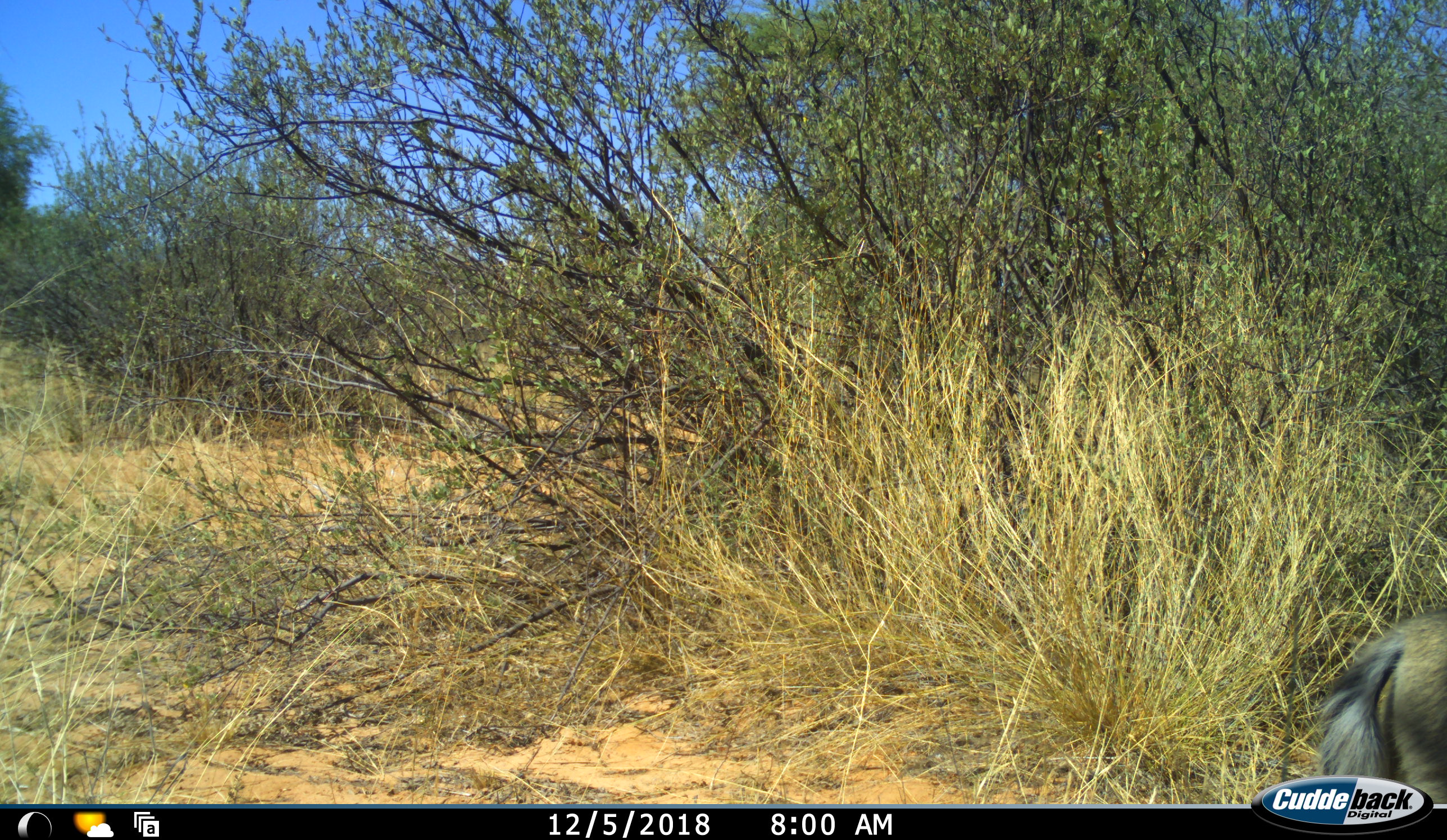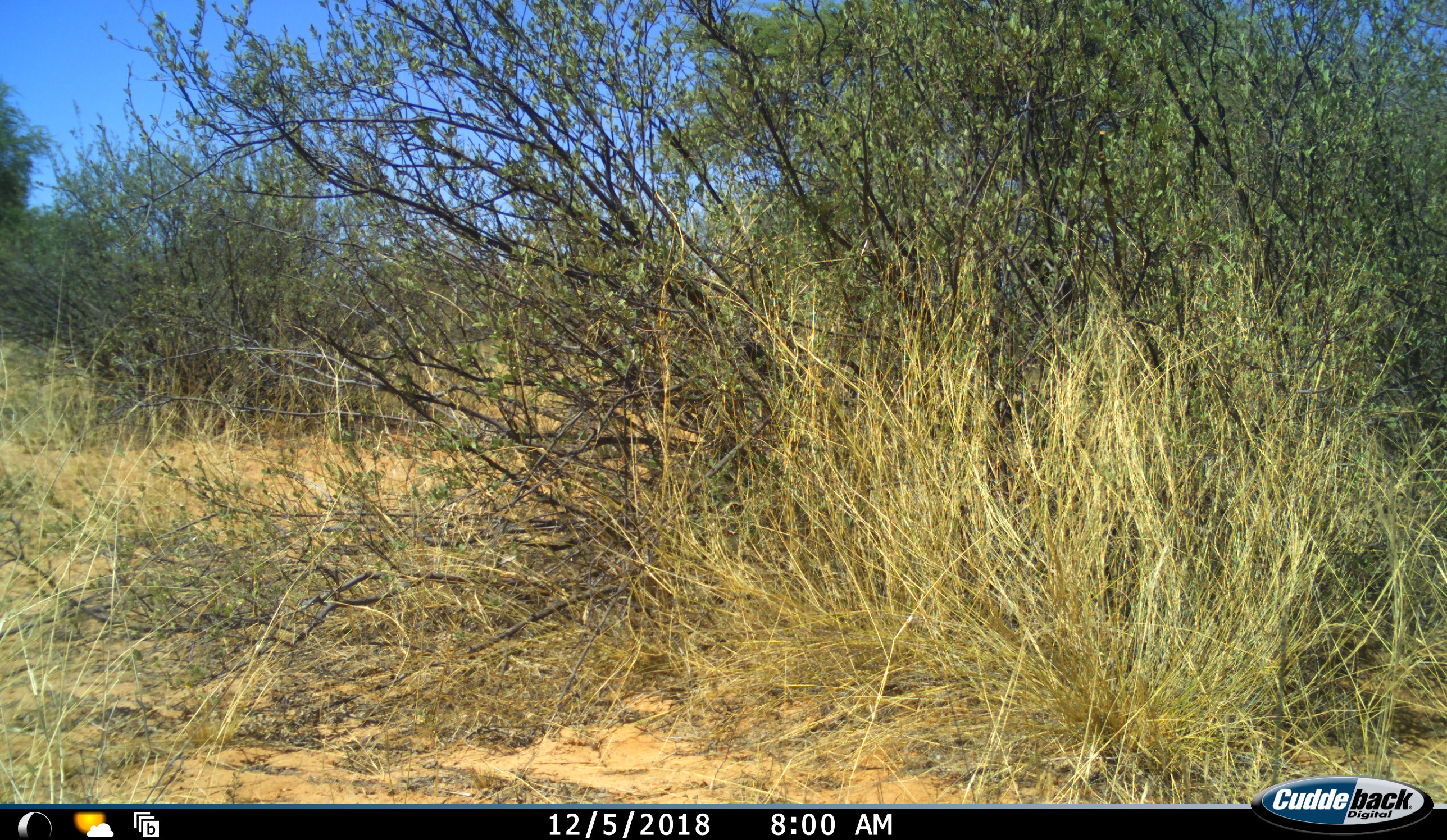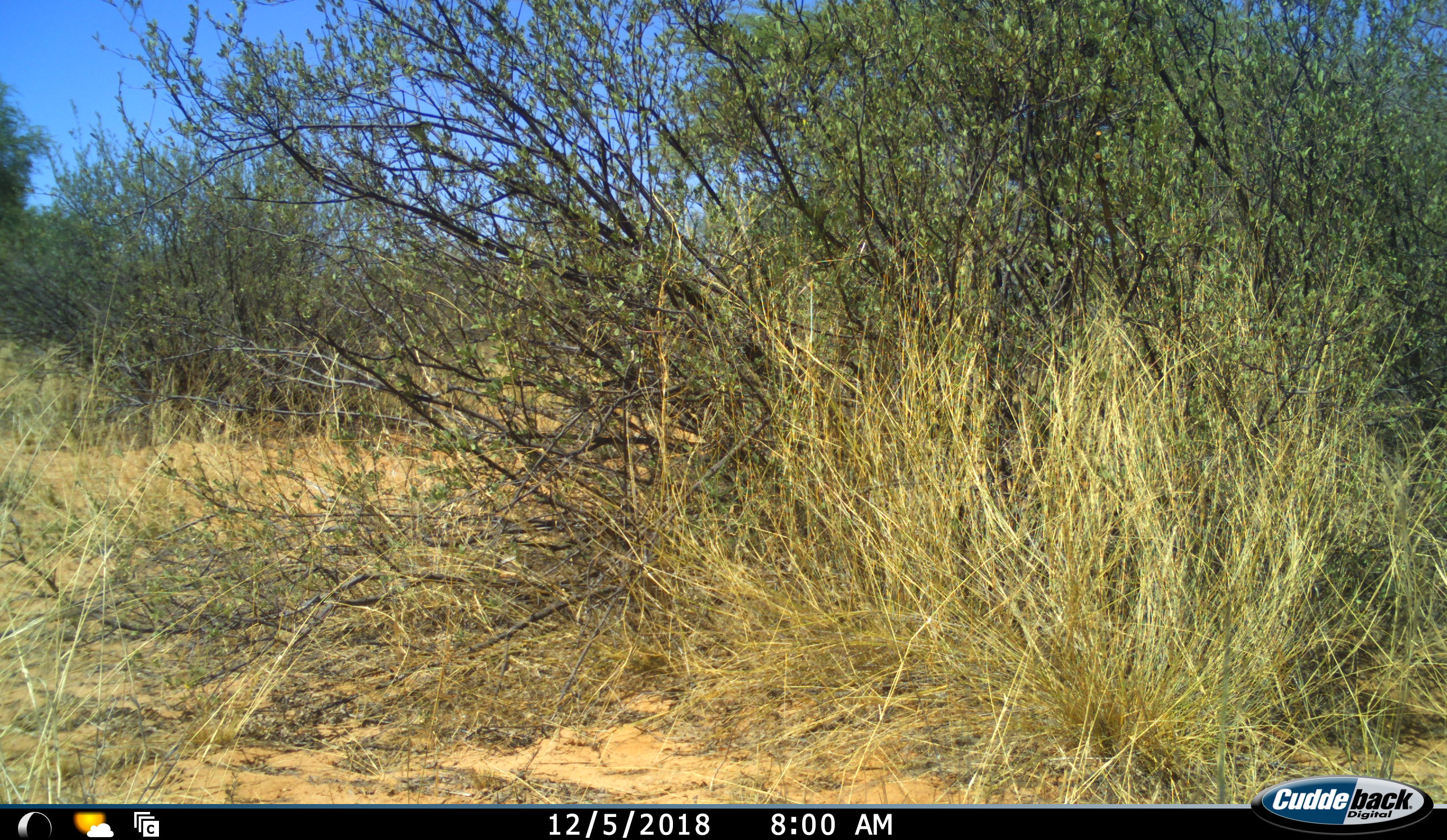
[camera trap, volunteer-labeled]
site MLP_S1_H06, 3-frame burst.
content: unidentified animal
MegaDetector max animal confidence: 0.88